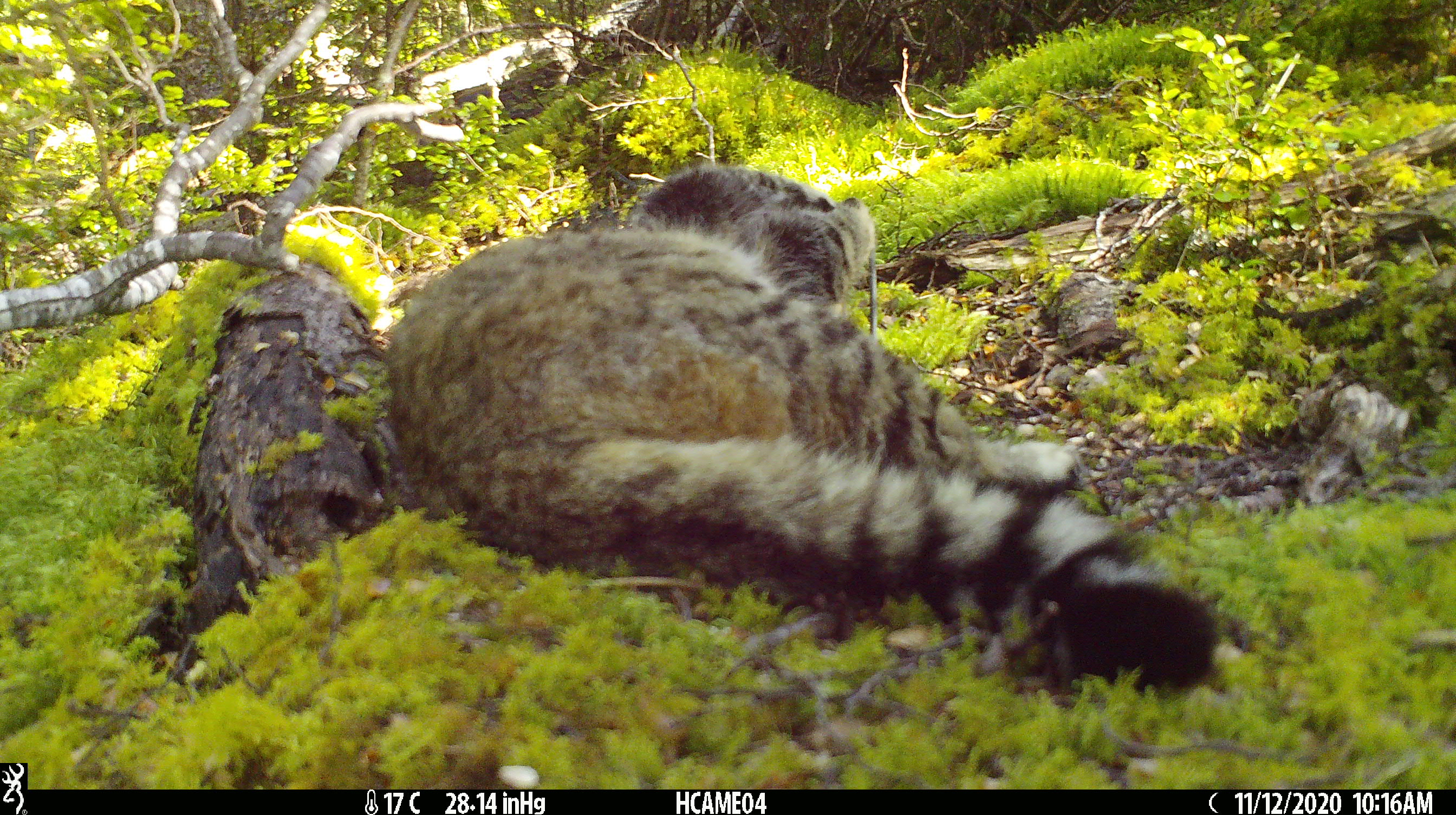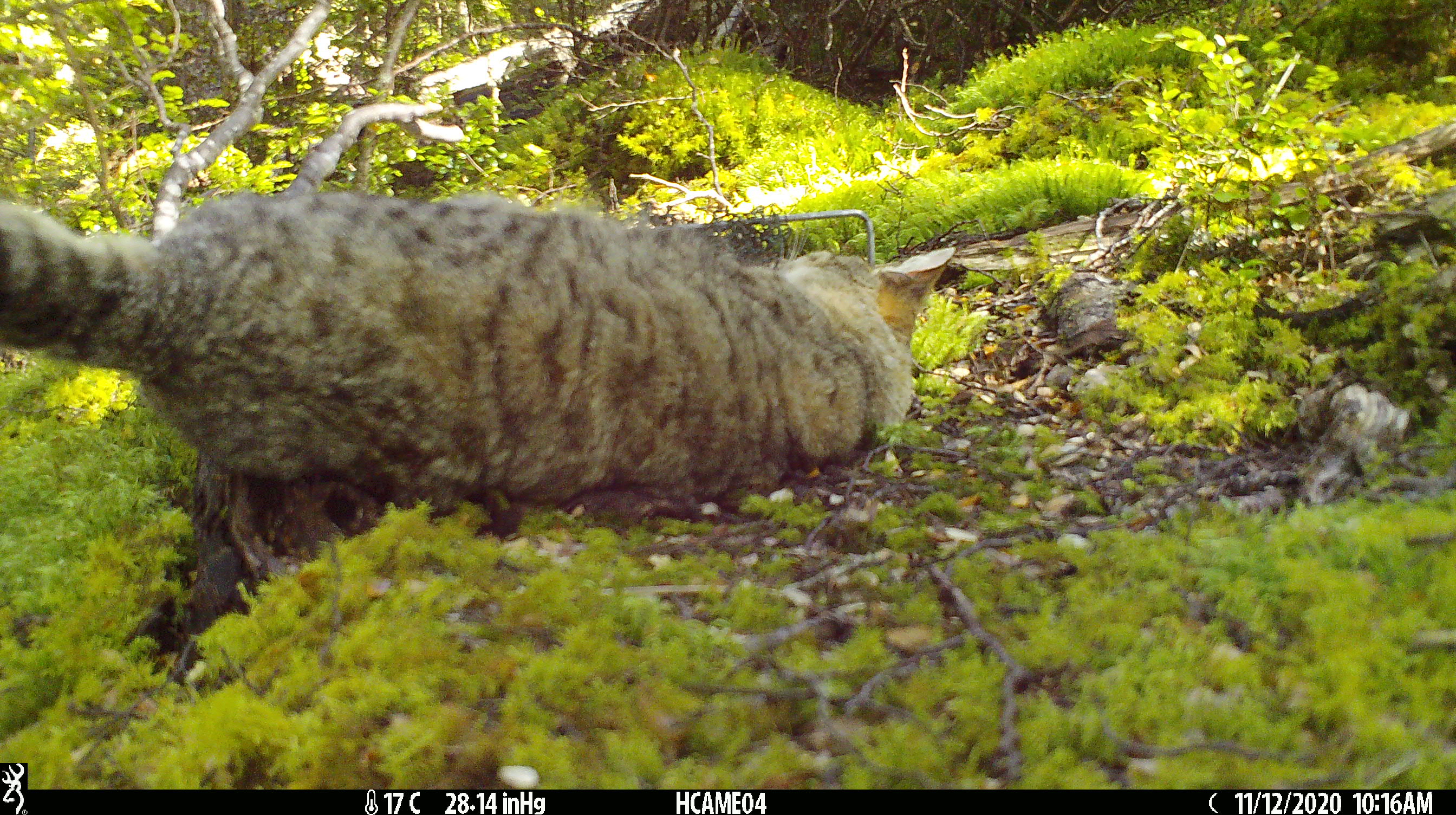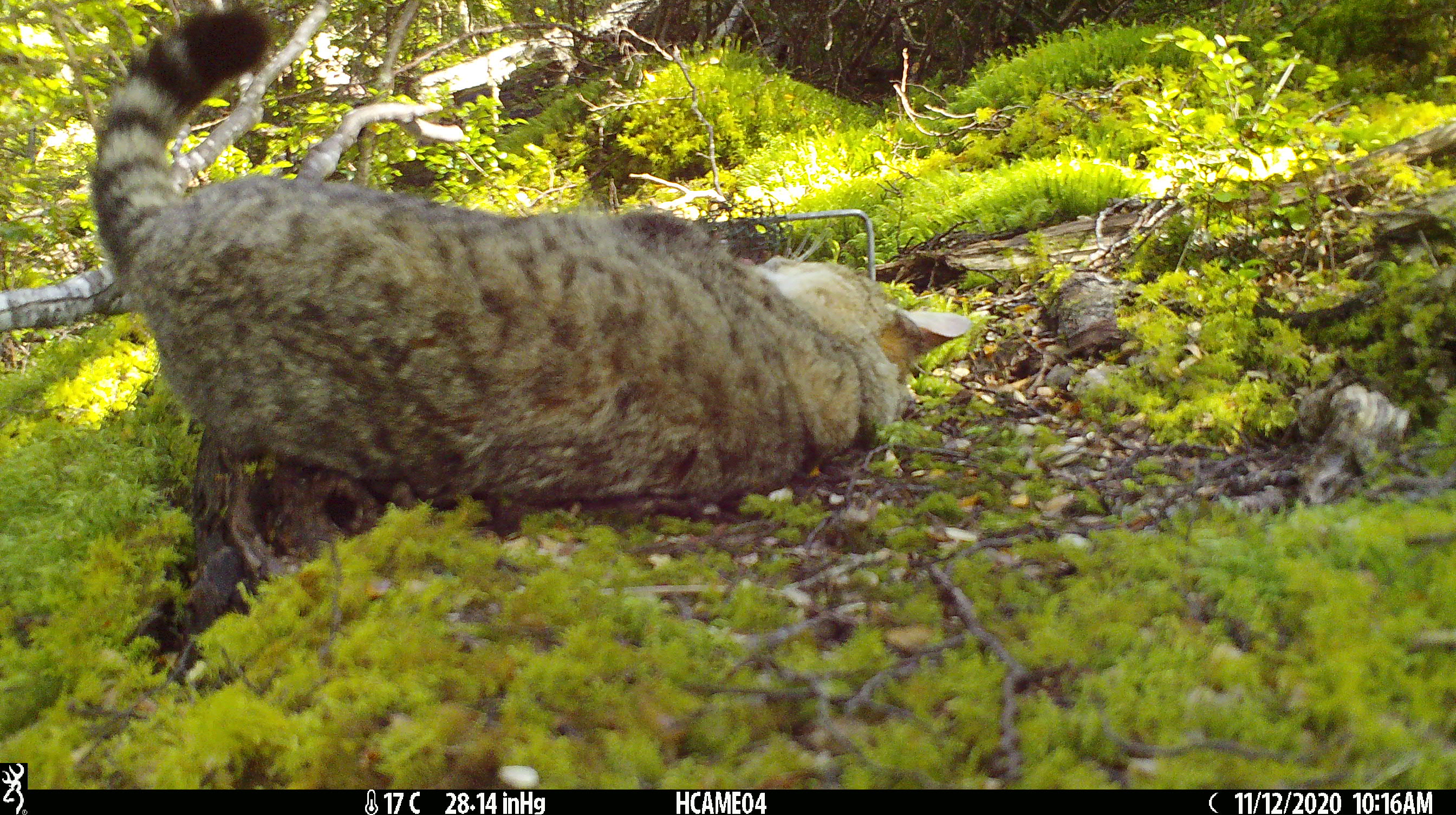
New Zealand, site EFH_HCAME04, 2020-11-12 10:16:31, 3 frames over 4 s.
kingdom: Animalia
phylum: Chordata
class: Mammalia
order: Carnivora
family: Felidae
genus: Felis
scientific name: Felis catus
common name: domestic cat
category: cat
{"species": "cat (domestic cat) (Felis catus)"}